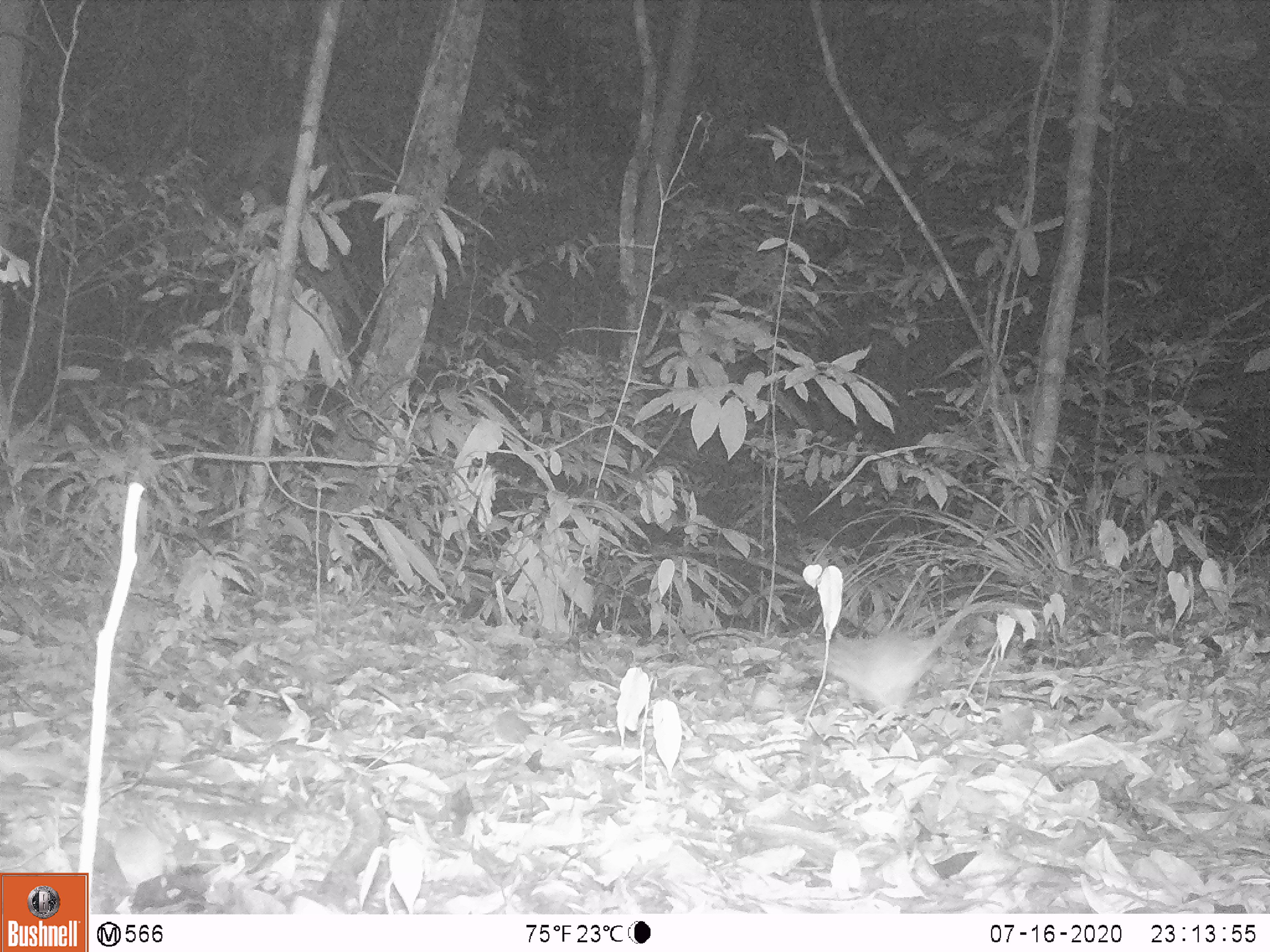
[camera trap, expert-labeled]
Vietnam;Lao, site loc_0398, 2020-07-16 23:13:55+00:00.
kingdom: Animalia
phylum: Chordata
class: Mammalia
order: Rodentia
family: Muridae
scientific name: Muridae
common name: old-world mice and rats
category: unidentified murid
Unidentified murid (old-world mice and rats) (Muridae). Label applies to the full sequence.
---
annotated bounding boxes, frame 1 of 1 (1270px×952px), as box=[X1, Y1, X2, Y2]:
unidentified murid: box=[805, 599, 1041, 713]